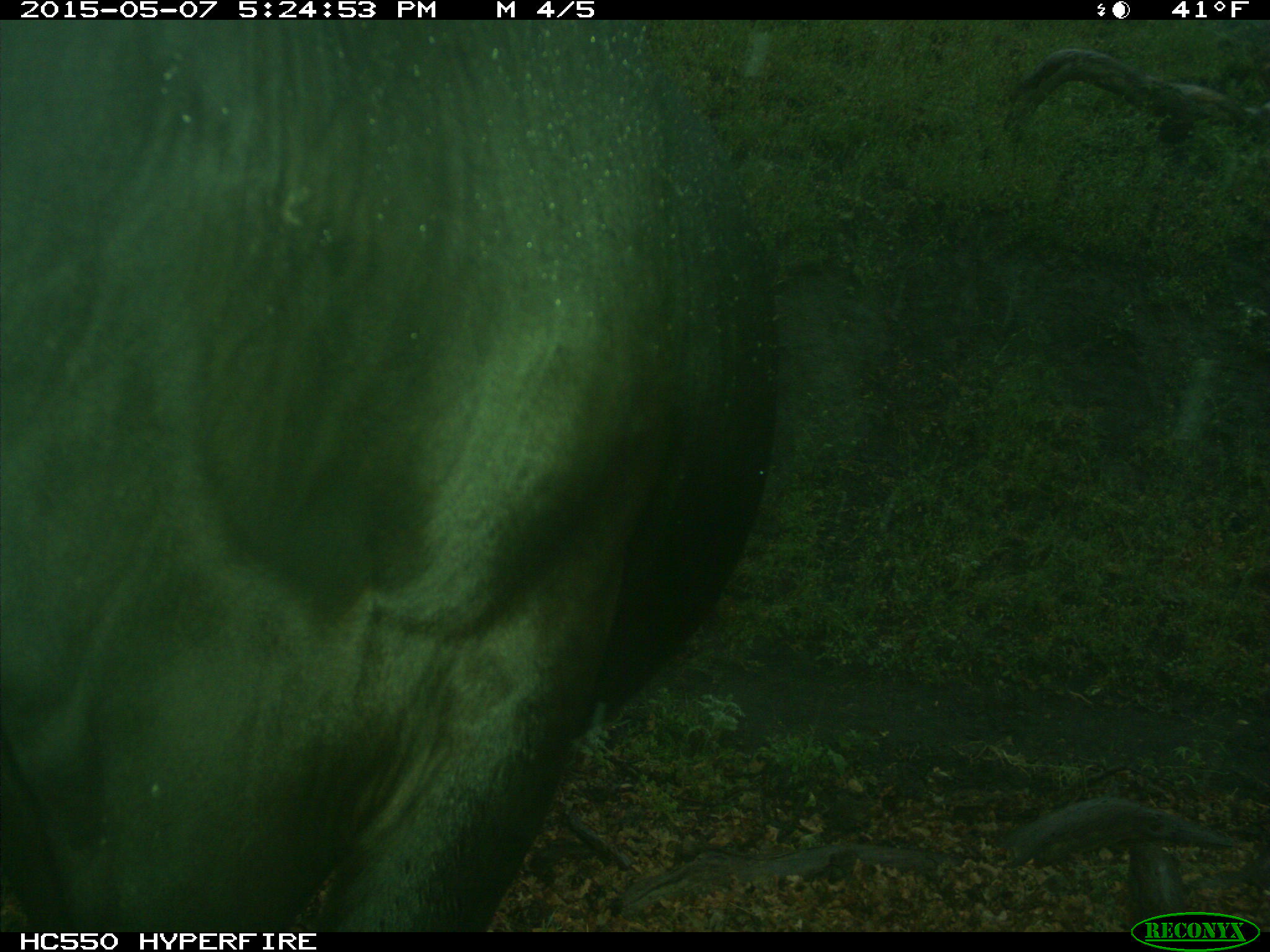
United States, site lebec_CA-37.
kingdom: Animalia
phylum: Chordata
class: Mammalia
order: Artiodactyla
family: Bovidae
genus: Bos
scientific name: Bos taurus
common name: domestic cow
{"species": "Bos taurus (domestic cow)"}